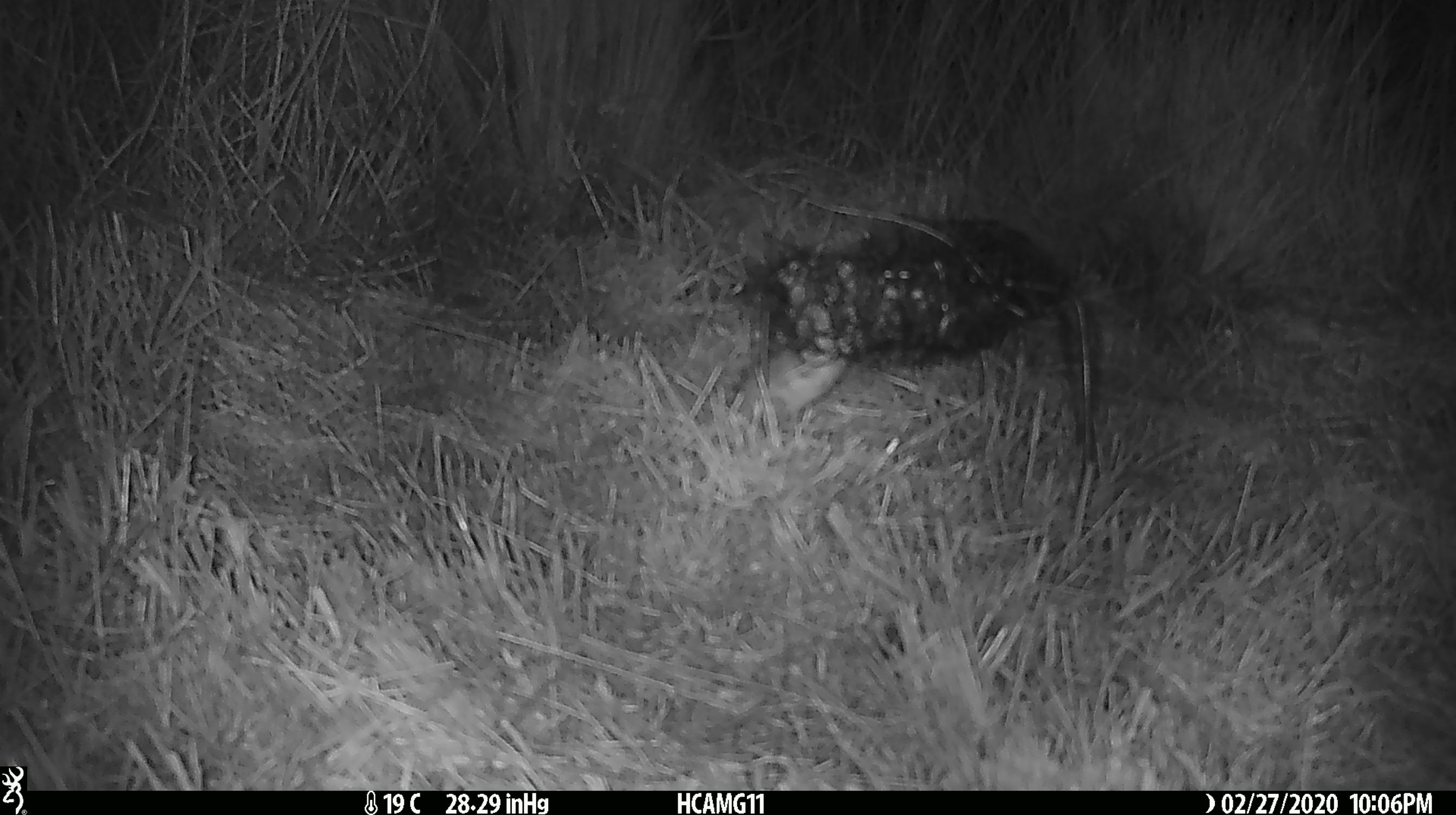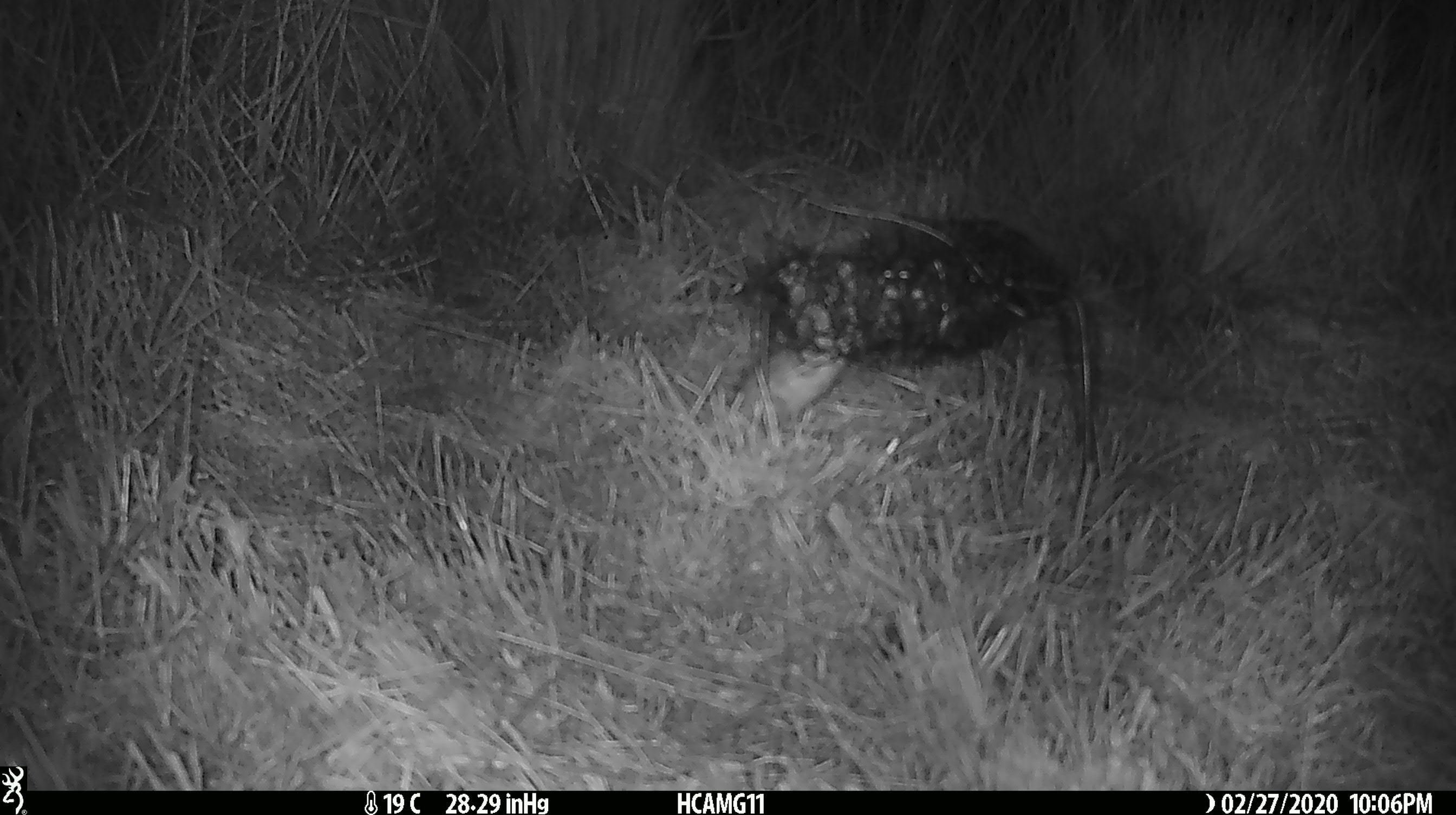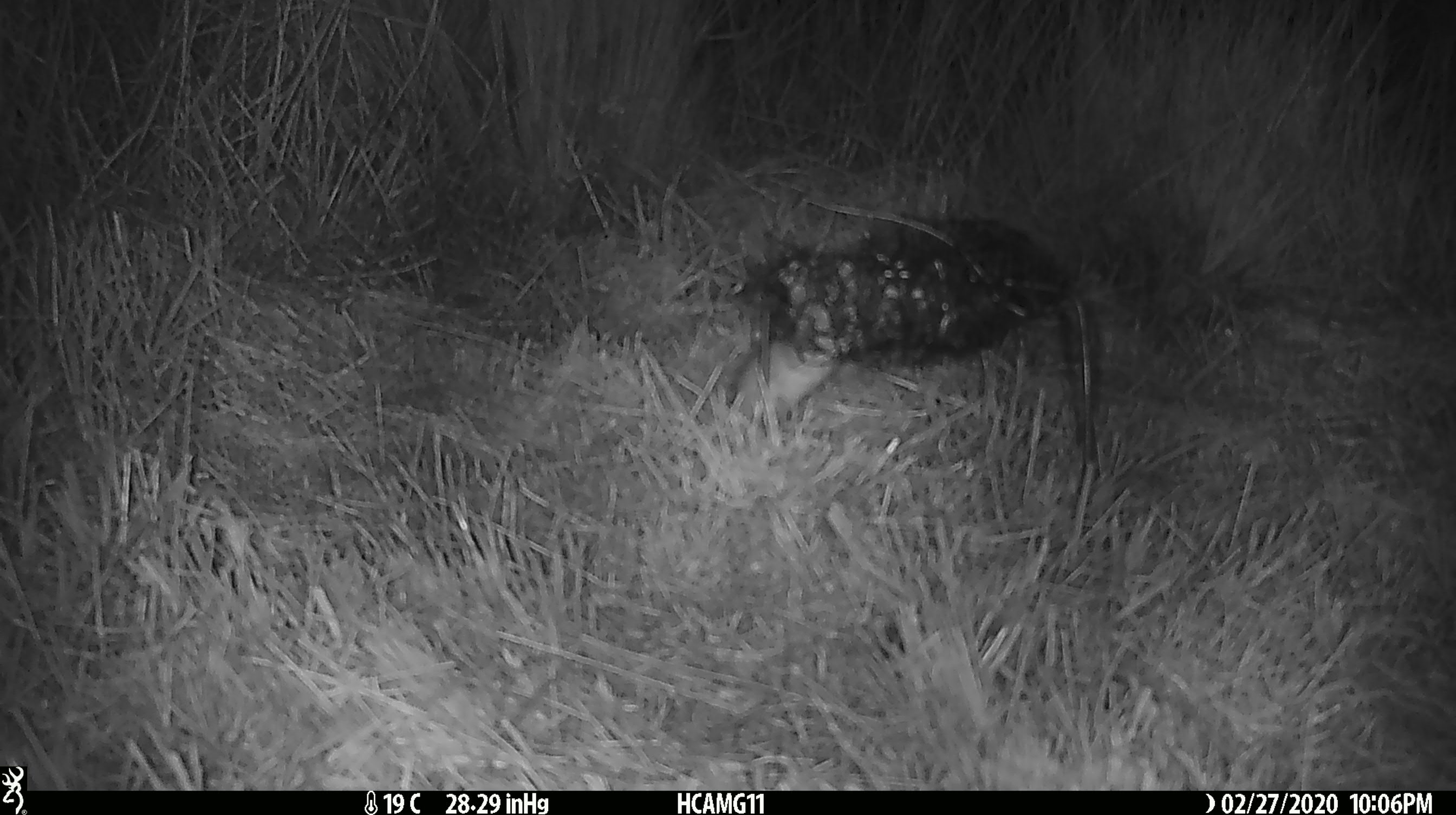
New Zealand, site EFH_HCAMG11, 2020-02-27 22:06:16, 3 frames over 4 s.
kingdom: Animalia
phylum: Chordata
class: Mammalia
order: Rodentia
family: Muridae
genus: Mus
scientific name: Mus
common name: mouse